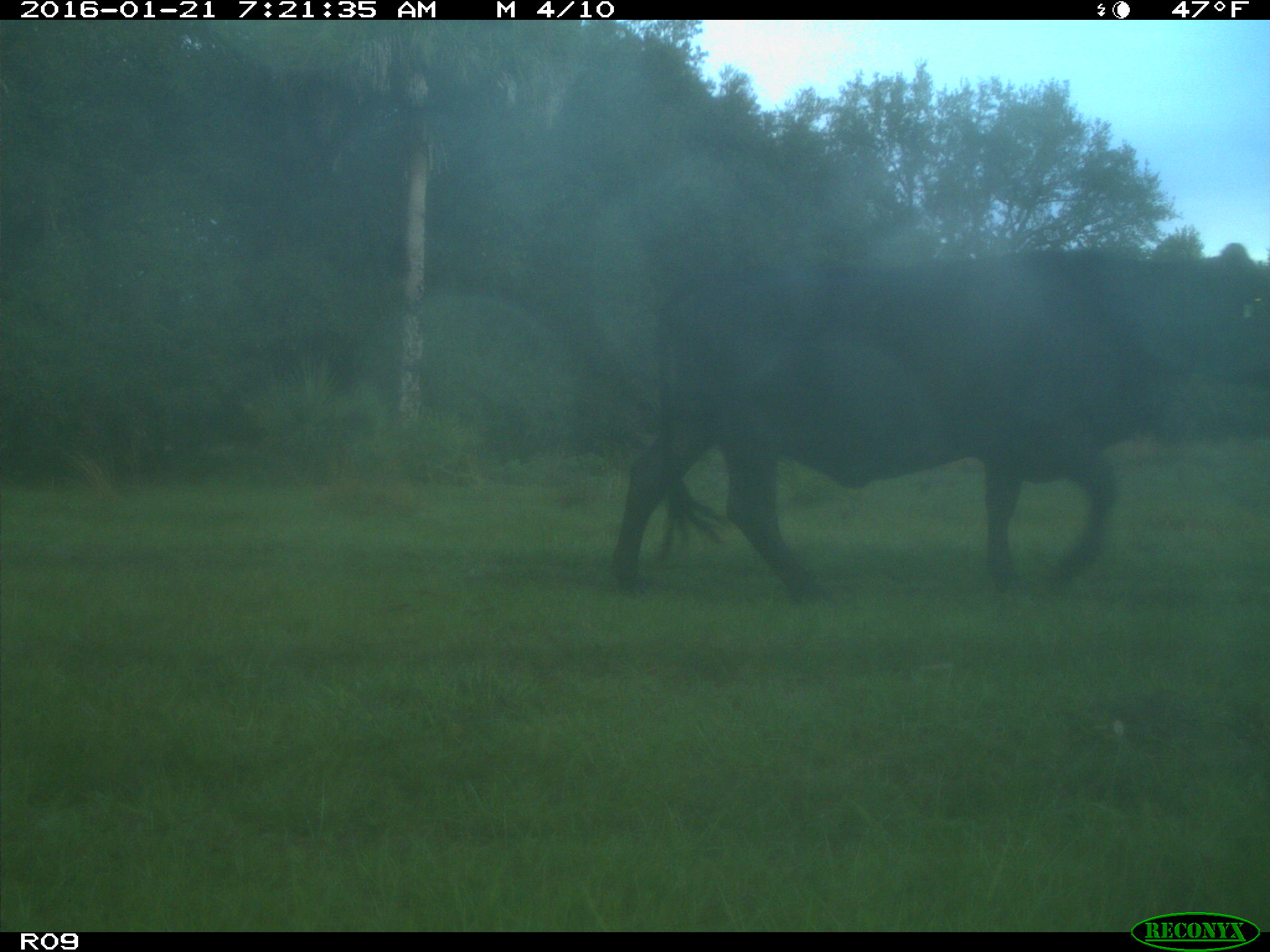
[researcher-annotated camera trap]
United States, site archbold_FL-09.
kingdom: Animalia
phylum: Chordata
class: Mammalia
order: Artiodactyla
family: Bovidae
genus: Bos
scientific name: Bos taurus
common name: domestic cow